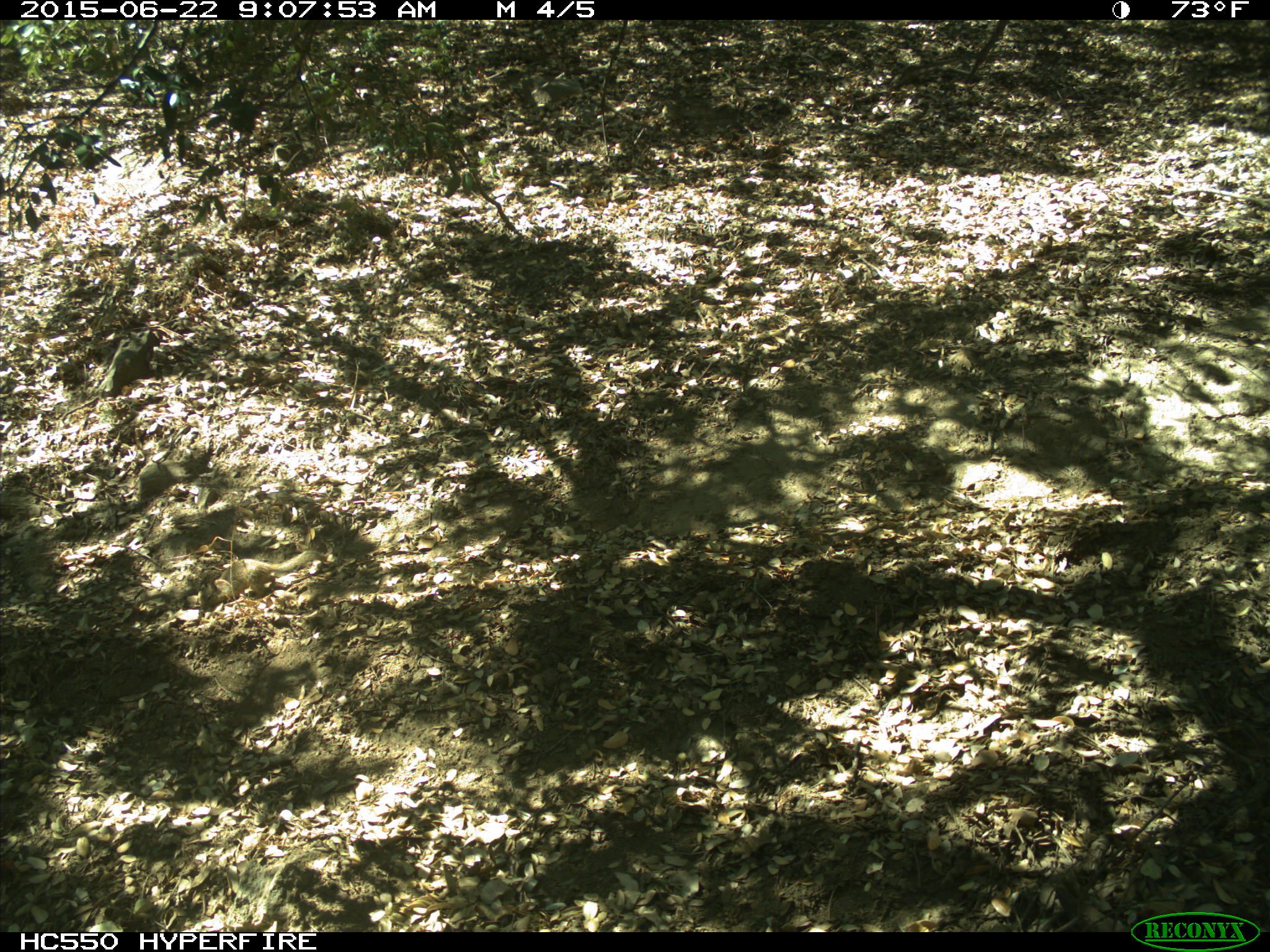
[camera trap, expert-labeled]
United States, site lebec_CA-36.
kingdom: Animalia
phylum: Chordata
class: Mammalia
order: Rodentia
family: Sciuridae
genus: Otospermophilus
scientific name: Otospermophilus beecheyi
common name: california ground squirrel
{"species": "Otospermophilus beecheyi (california ground squirrel)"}